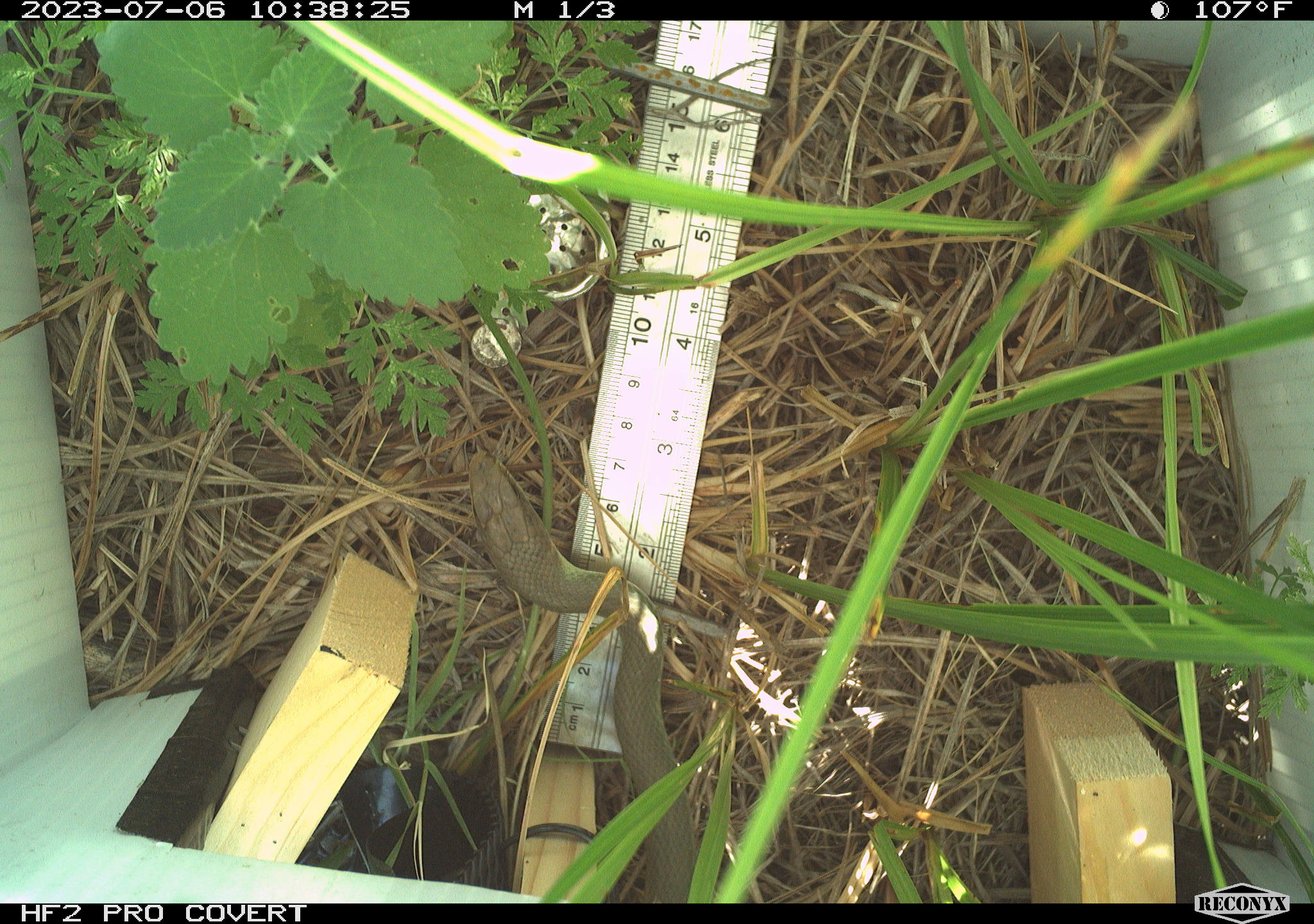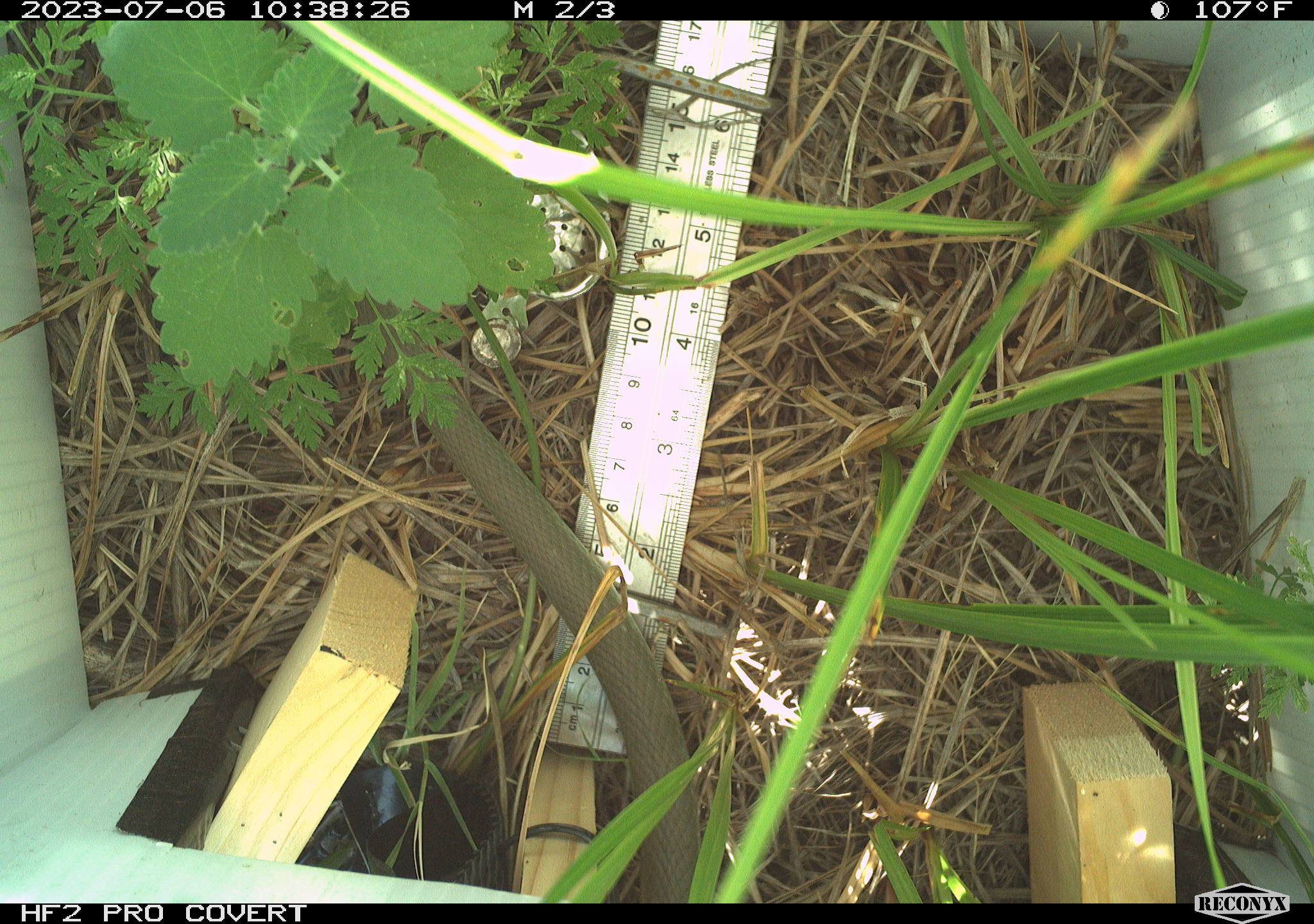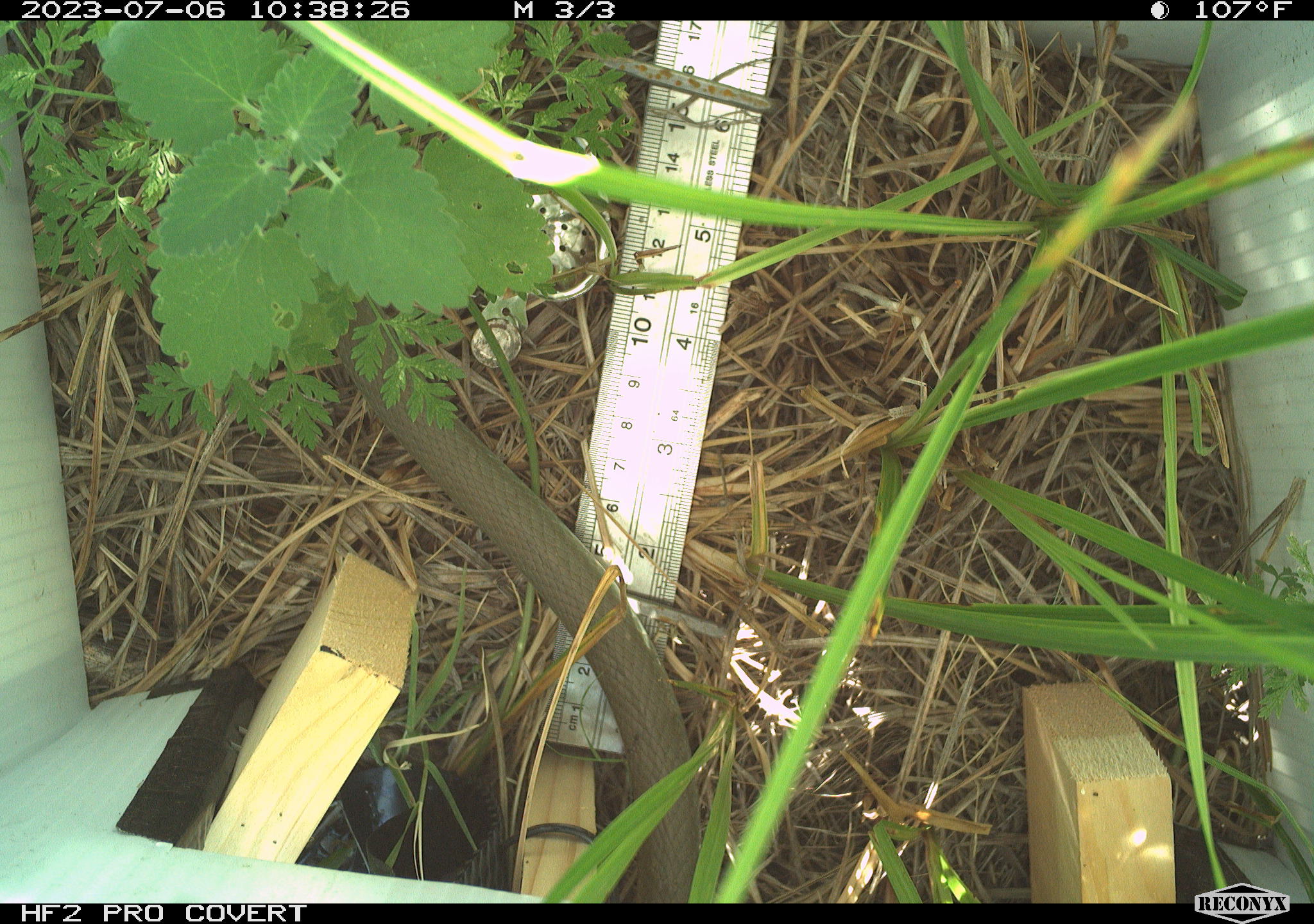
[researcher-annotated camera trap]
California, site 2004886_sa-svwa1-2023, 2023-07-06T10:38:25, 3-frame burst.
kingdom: Animalia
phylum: Chordata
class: Reptilia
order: Squamata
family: Colubridae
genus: Coluber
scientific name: Coluber constrictor mormon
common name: western yellow-bellied racer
Western yellow-bellied racer (Coluber constrictor mormon).